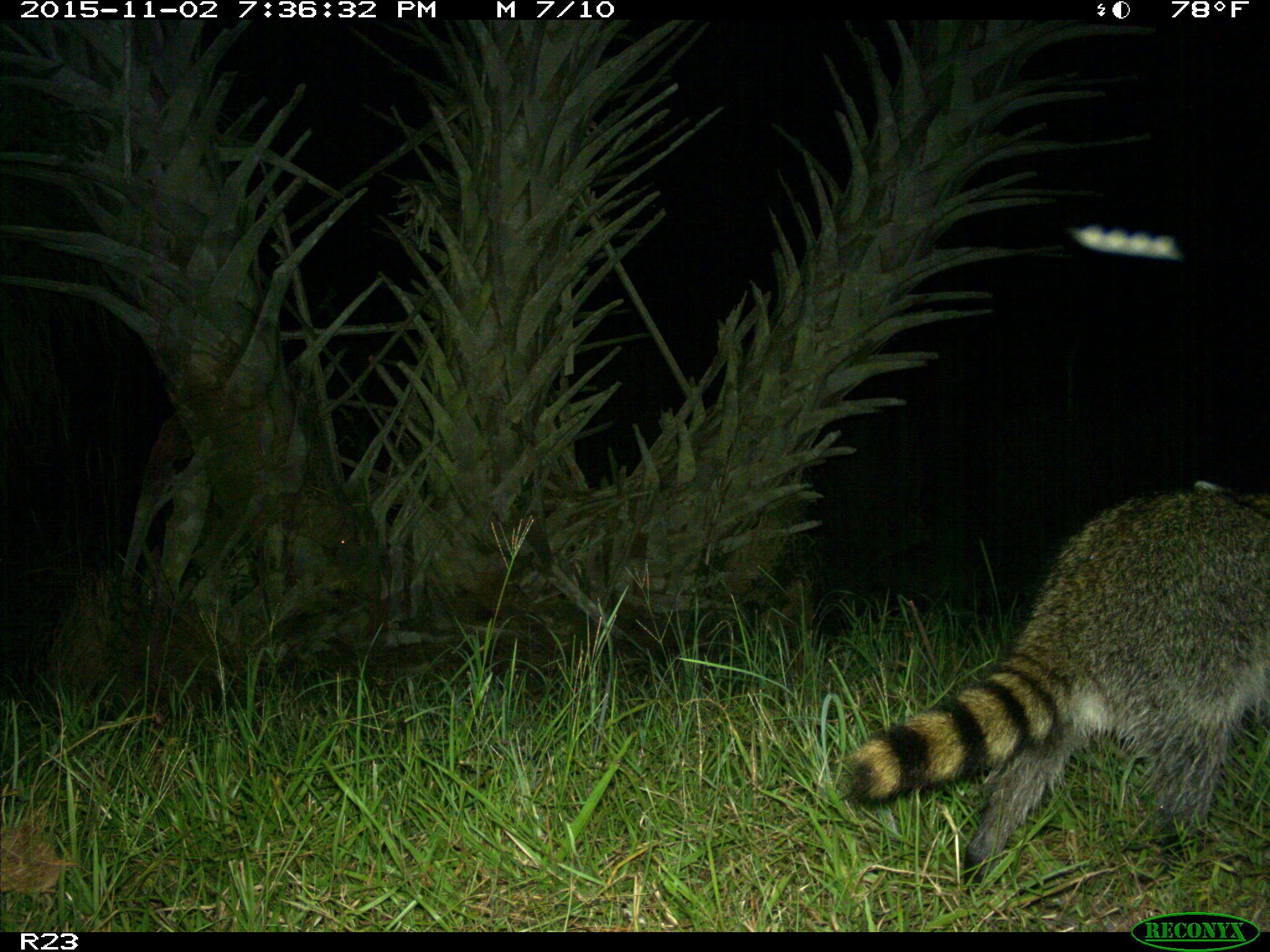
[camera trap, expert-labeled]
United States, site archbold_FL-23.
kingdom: Animalia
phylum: Chordata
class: Mammalia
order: Carnivora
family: Procyonidae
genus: Procyon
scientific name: Procyon lotor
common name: common raccoon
Procyon lotor (common raccoon).